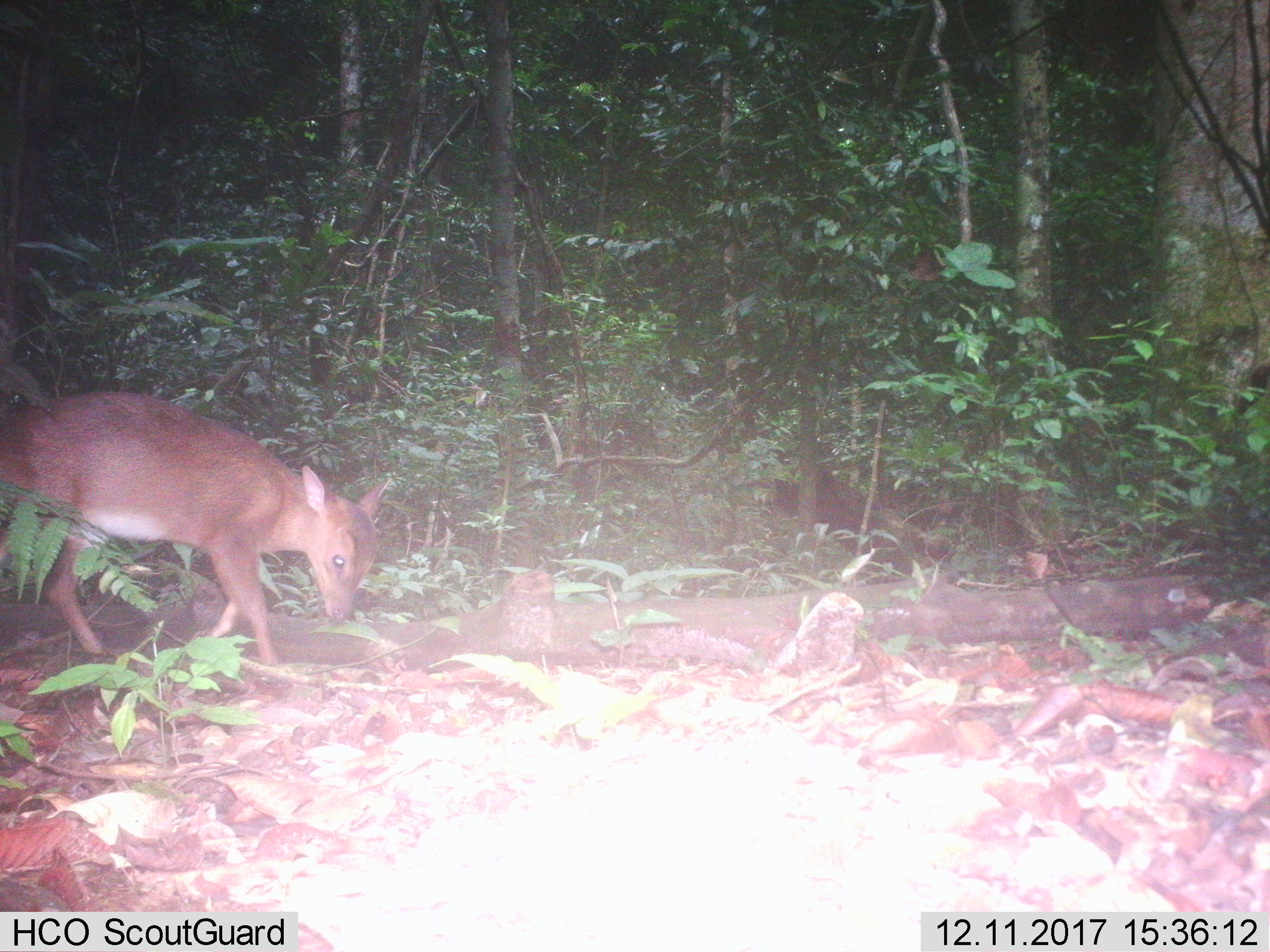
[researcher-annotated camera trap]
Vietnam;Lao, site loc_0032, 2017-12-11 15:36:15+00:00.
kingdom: Animalia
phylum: Chordata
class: Mammalia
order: Artiodactyla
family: Cervidae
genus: Muntiacus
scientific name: Muntiacus vuquangensis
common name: large-antlered muntjac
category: large antlered muntjac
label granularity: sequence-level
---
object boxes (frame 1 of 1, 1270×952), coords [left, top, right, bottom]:
large antlered muntjac: [0, 390, 391, 668]